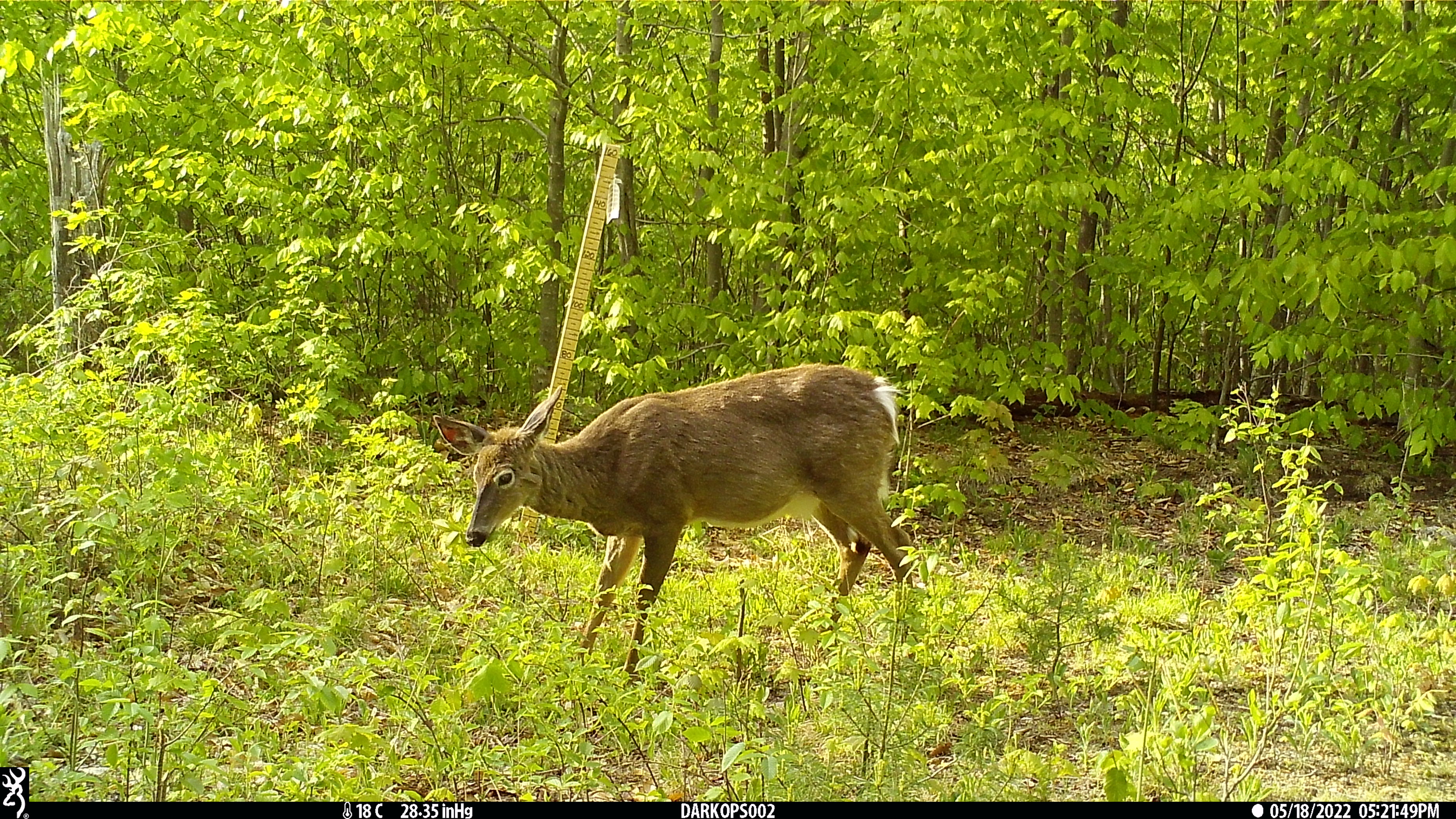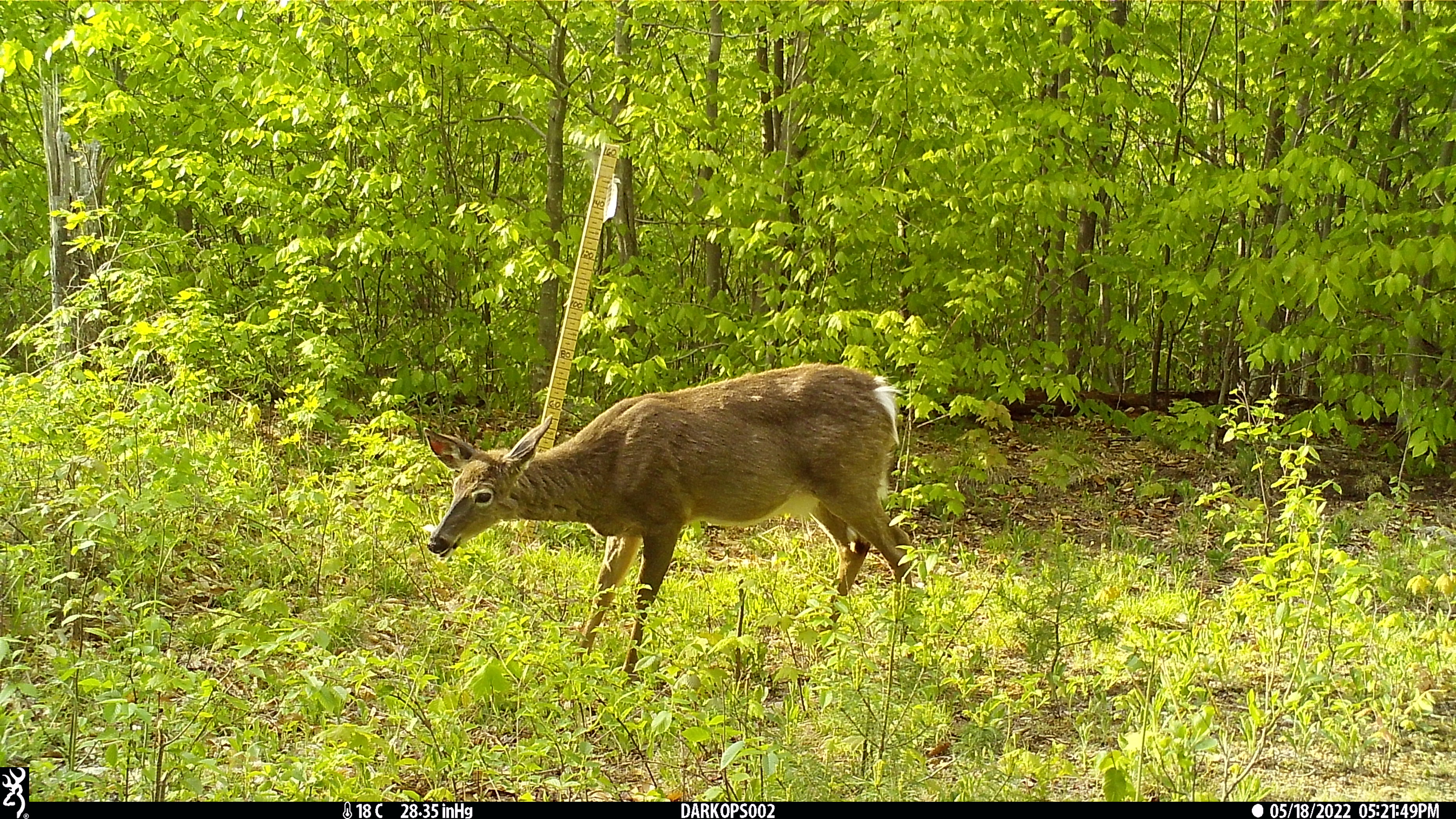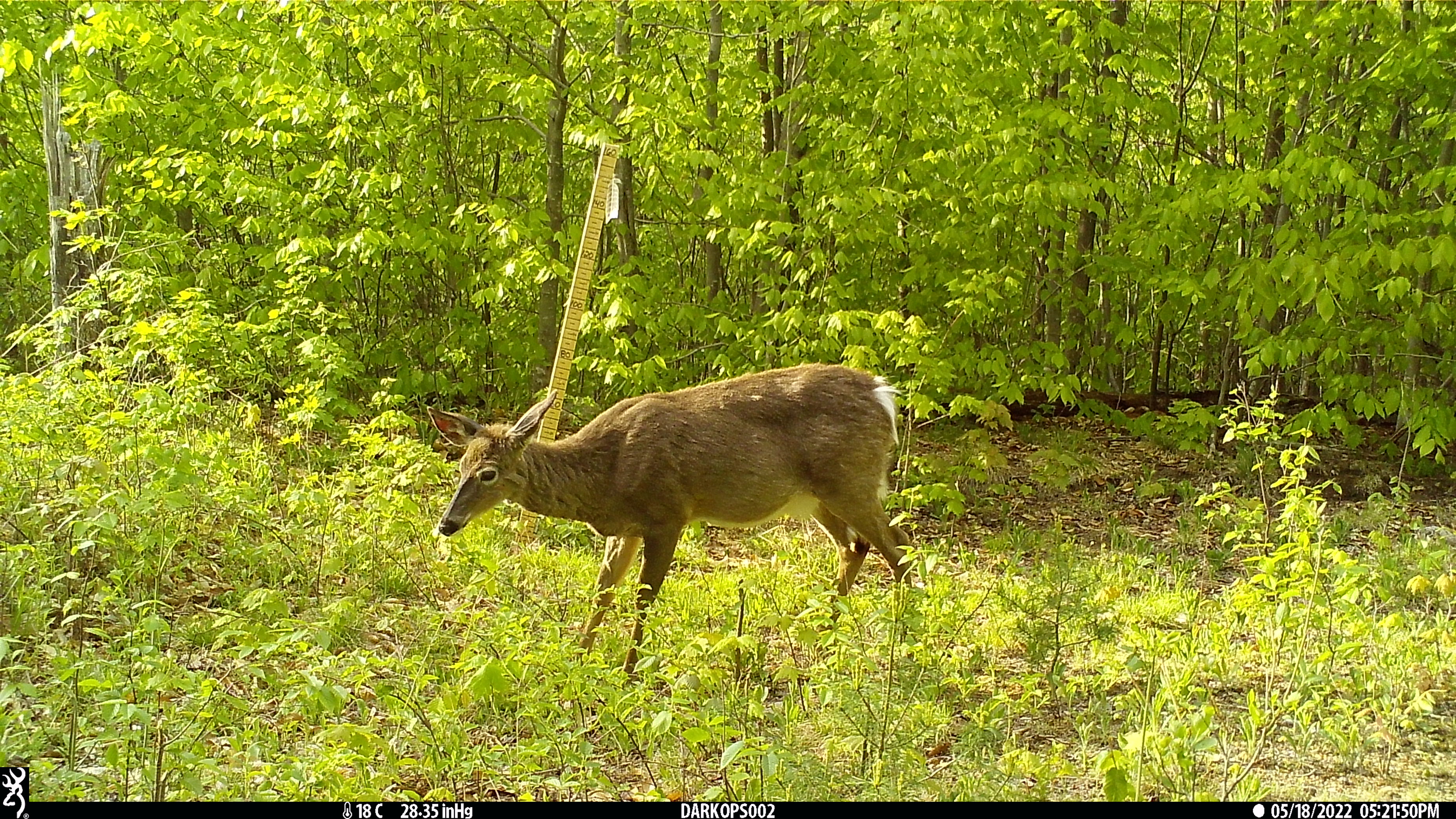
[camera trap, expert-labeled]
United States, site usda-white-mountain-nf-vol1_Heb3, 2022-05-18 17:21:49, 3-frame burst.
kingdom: Animalia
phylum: Chordata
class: Mammalia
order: Artiodactyla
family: Cervidae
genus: Odocoileus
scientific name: Odocoileus virginianus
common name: white-tailed deer